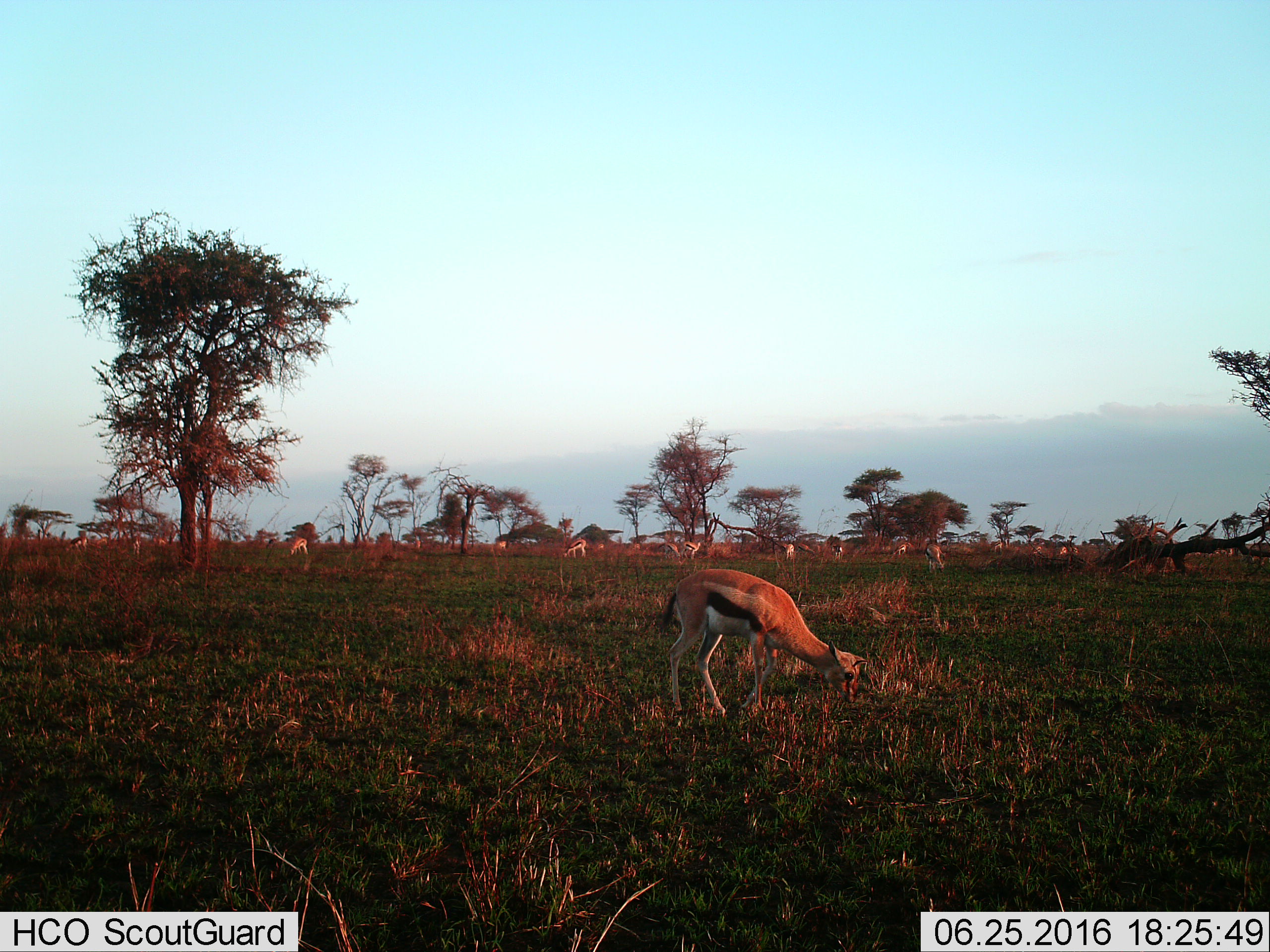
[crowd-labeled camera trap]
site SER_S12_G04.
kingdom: Animalia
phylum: Chordata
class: Mammalia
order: Artiodactyla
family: Bovidae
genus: Eudorcas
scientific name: Eudorcas thomsonii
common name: thomson's gazelle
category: gazellethomsons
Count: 11-50.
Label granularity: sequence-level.